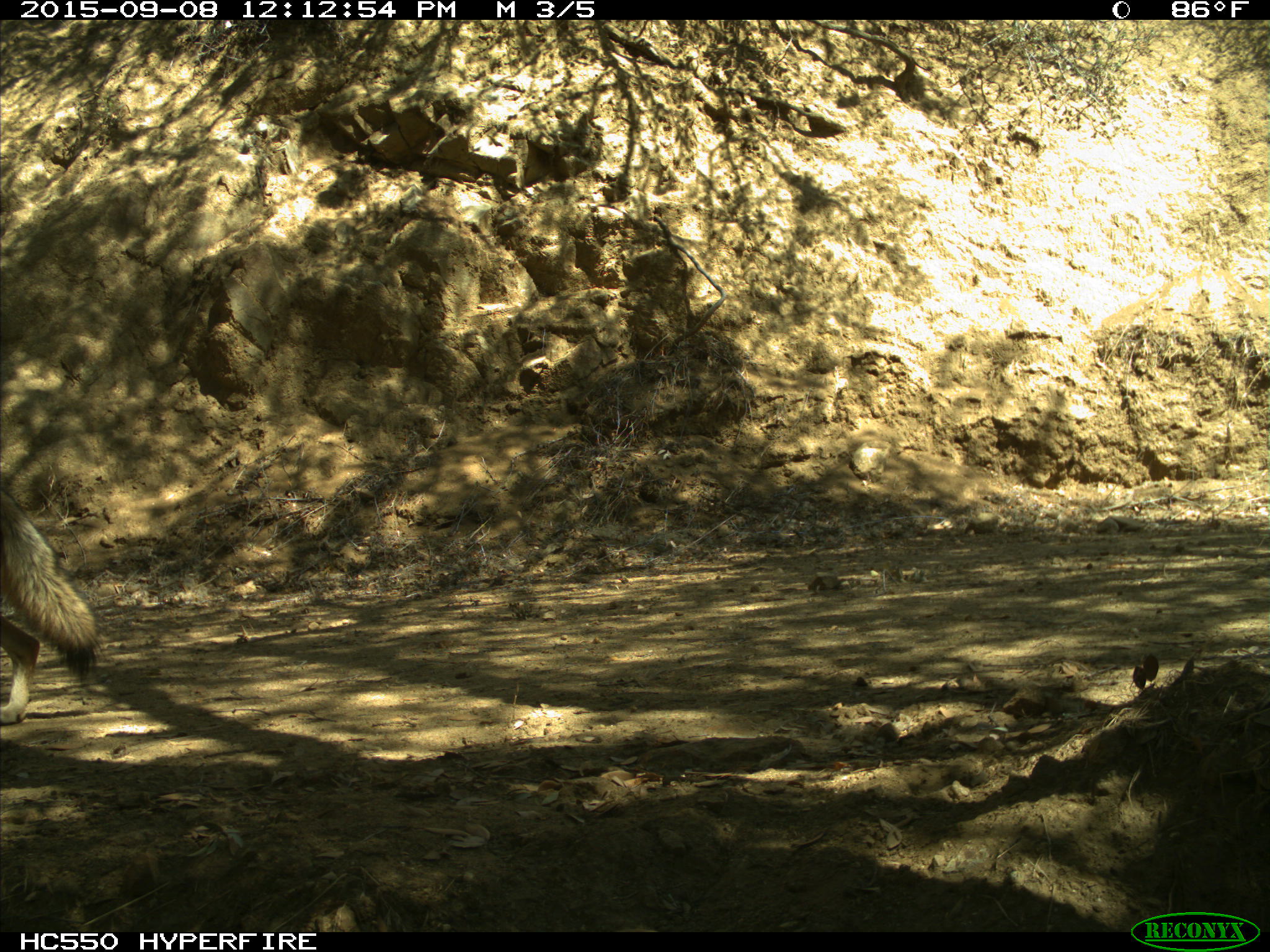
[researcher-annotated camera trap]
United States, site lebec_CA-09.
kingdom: Animalia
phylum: Chordata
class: Mammalia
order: Carnivora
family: Canidae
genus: Canis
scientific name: Canis latrans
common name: coyote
Canis latrans (coyote).